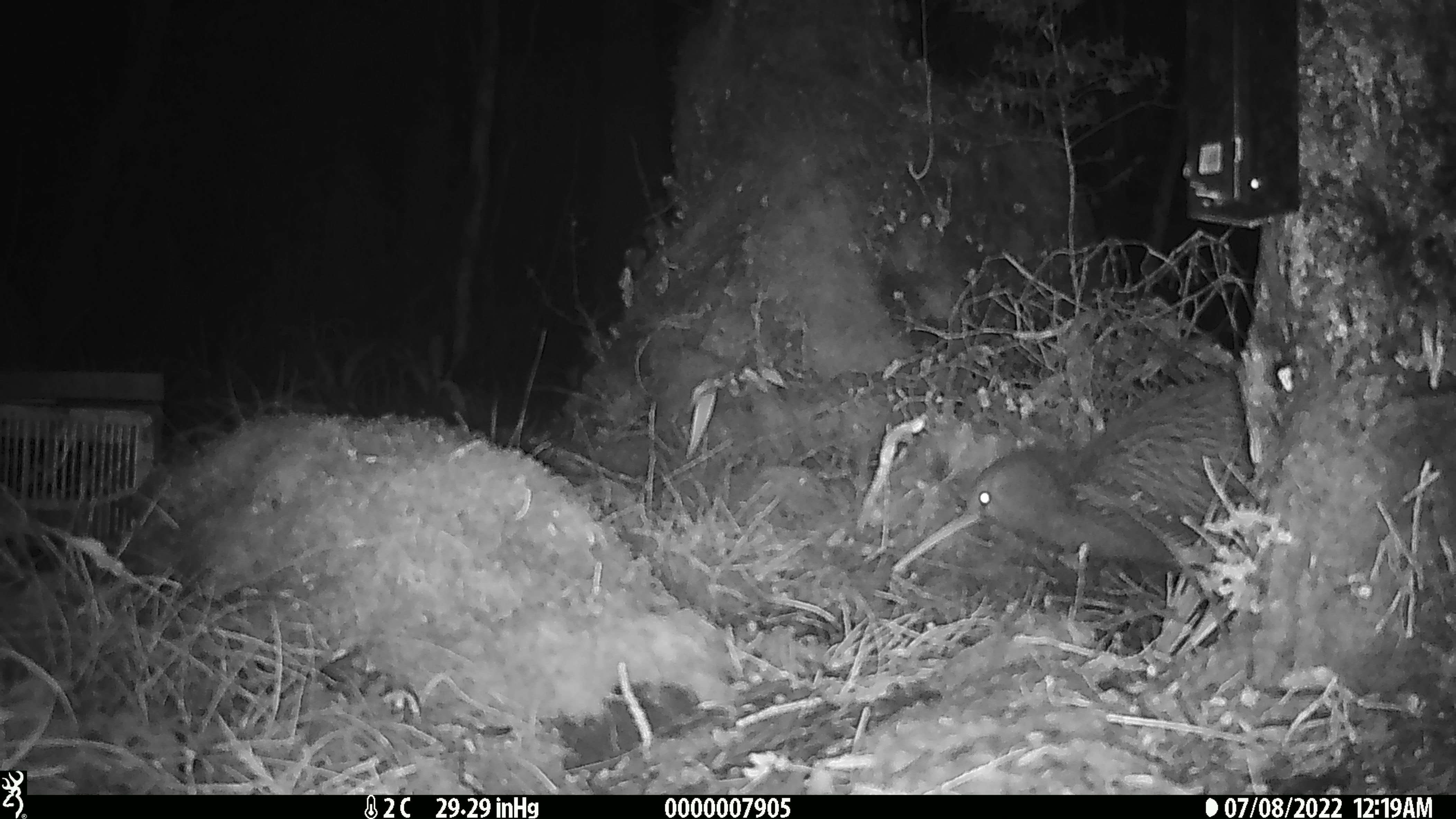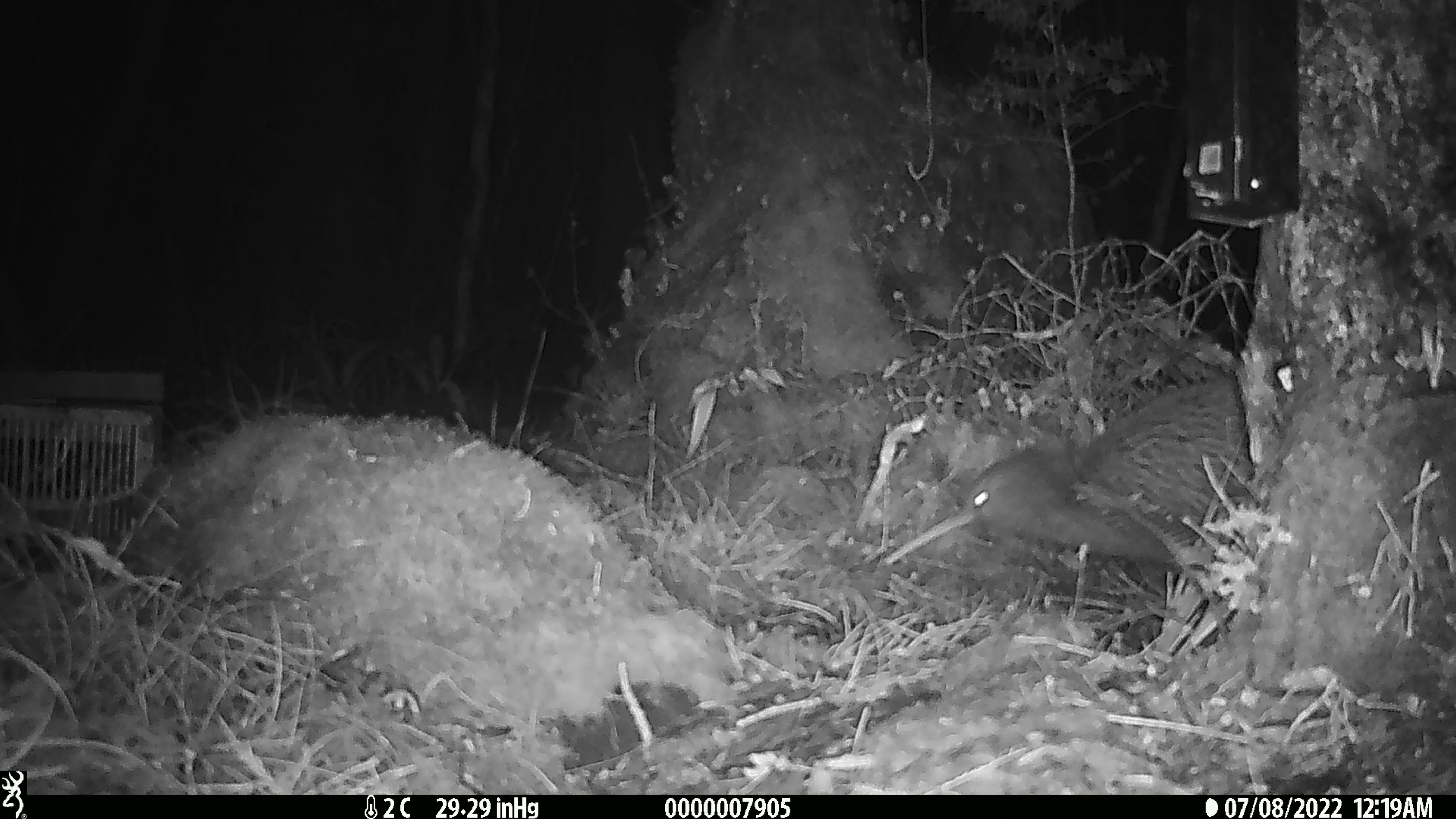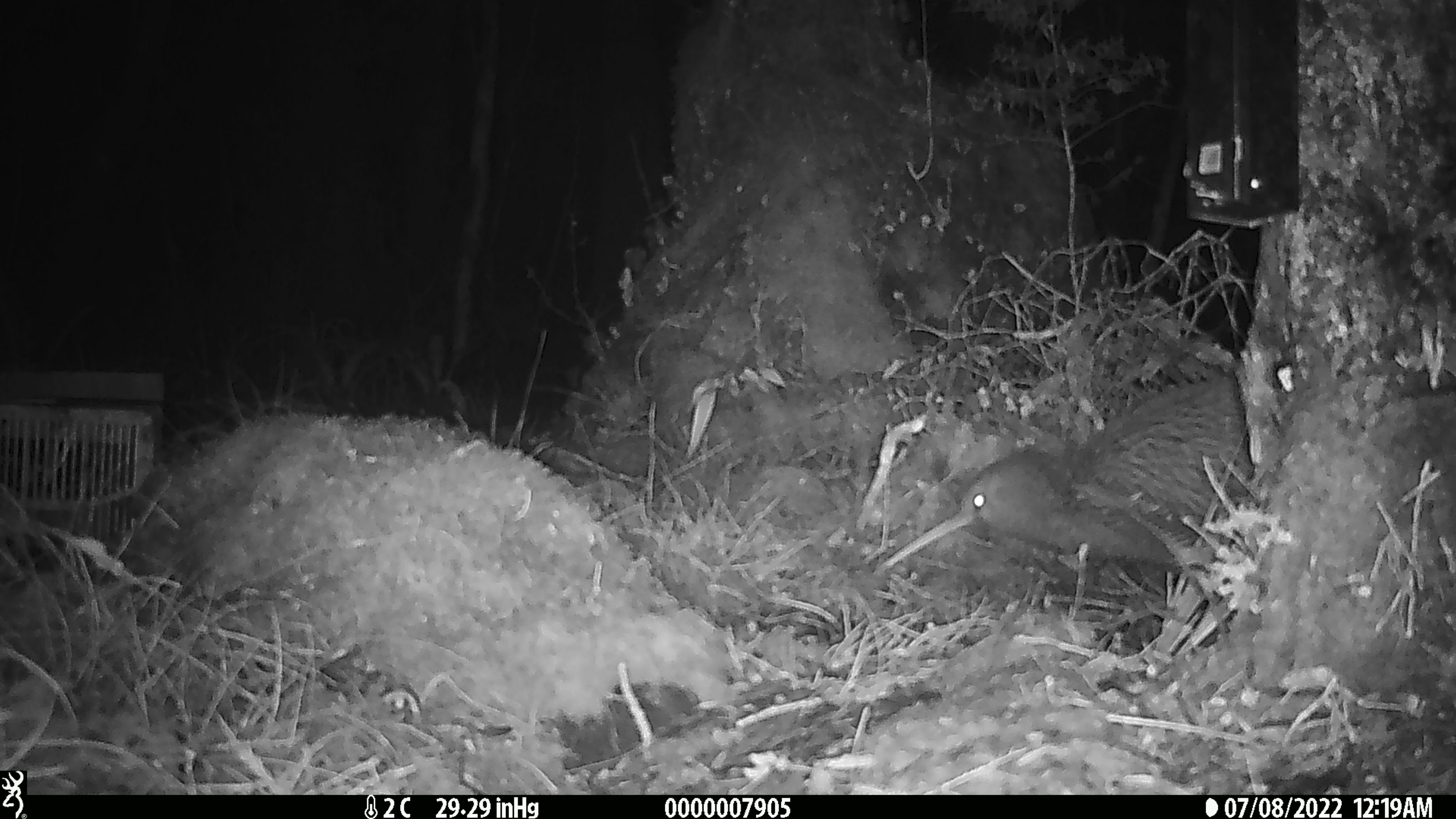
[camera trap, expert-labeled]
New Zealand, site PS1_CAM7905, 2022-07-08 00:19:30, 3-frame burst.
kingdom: Animalia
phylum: Chordata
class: Aves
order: Apterygiformes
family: Apterygidae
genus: Apteryx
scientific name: Apteryx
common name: kiwi